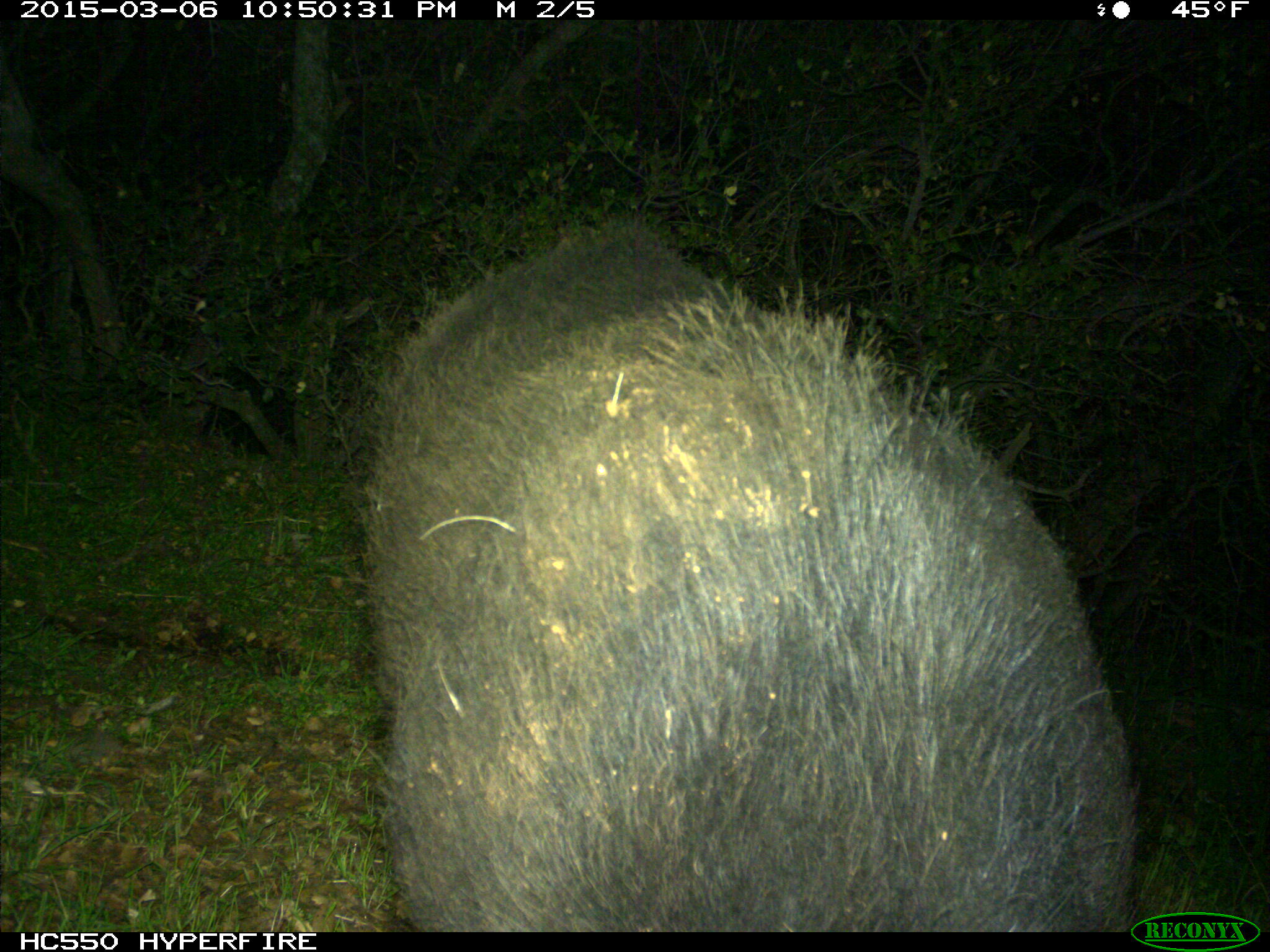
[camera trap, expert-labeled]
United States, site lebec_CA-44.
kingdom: Animalia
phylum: Chordata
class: Mammalia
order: Artiodactyla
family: Suidae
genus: Sus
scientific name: Sus scrofa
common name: wild boar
Sus scrofa (wild boar).